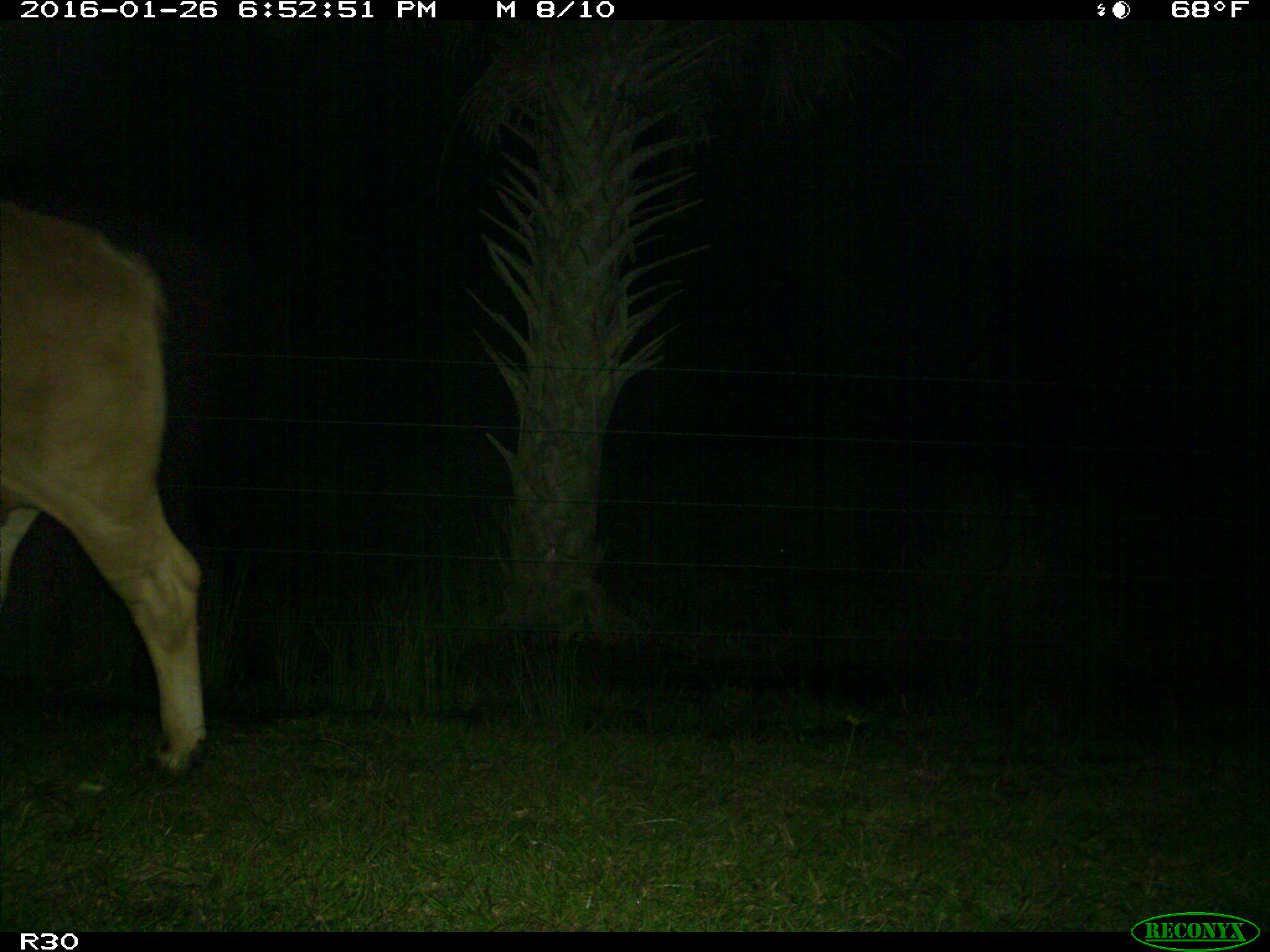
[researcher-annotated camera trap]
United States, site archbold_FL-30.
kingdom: Animalia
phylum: Chordata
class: Mammalia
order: Artiodactyla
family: Bovidae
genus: Bos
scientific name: Bos taurus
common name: domestic cow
Bos taurus (domestic cow).